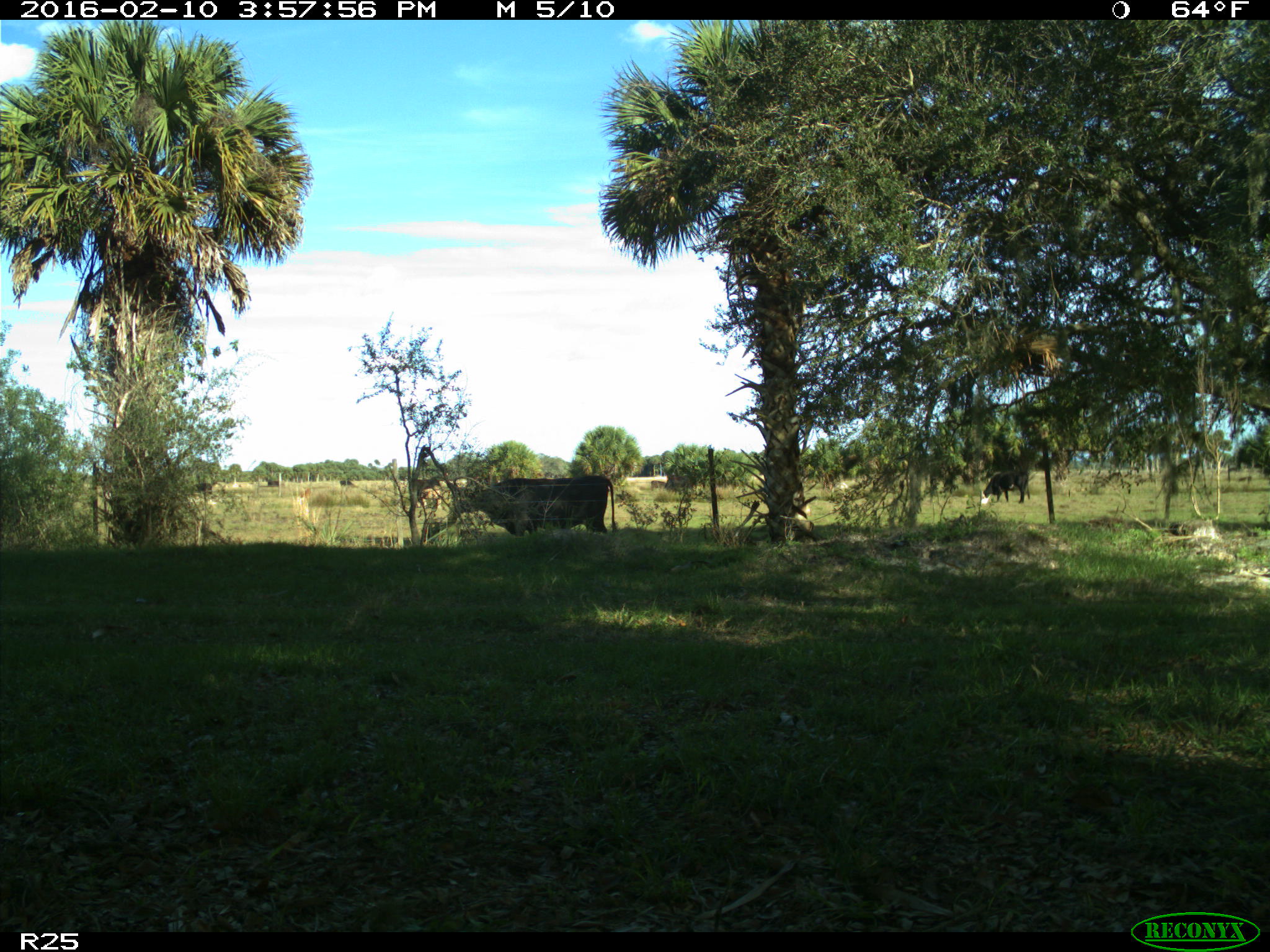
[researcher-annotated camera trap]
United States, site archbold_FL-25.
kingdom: Animalia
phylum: Chordata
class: Mammalia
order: Artiodactyla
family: Bovidae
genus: Bos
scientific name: Bos taurus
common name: domestic cow